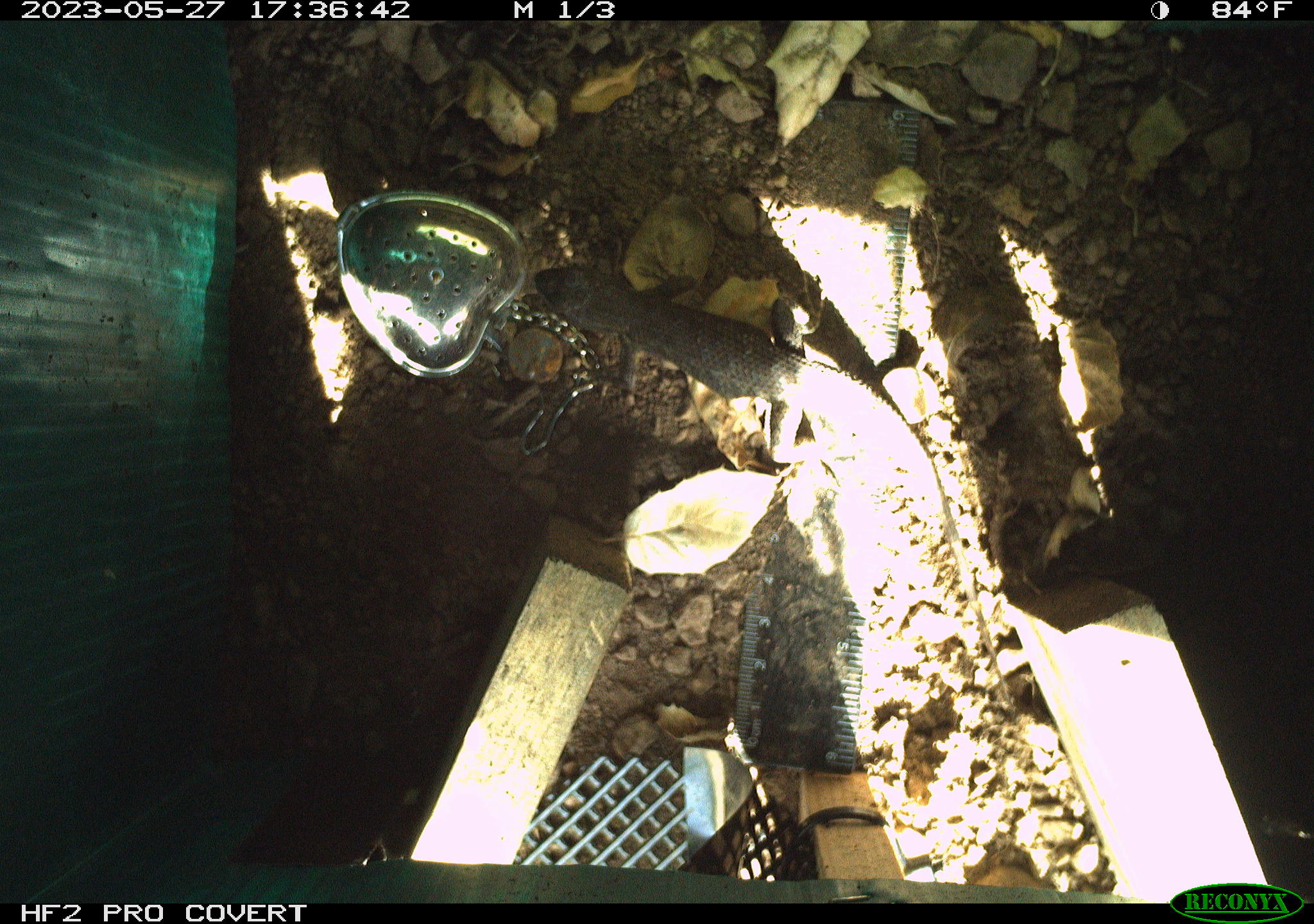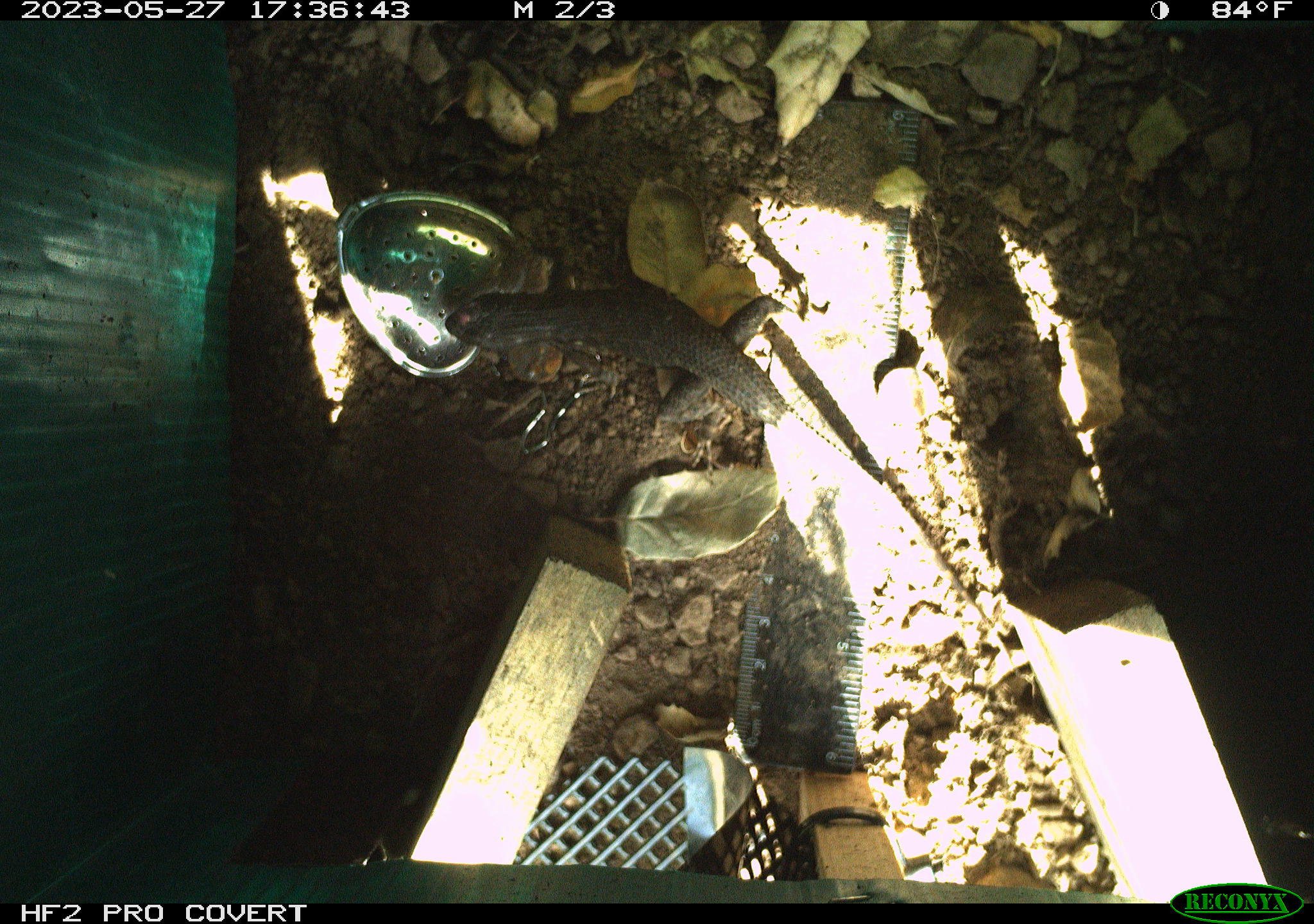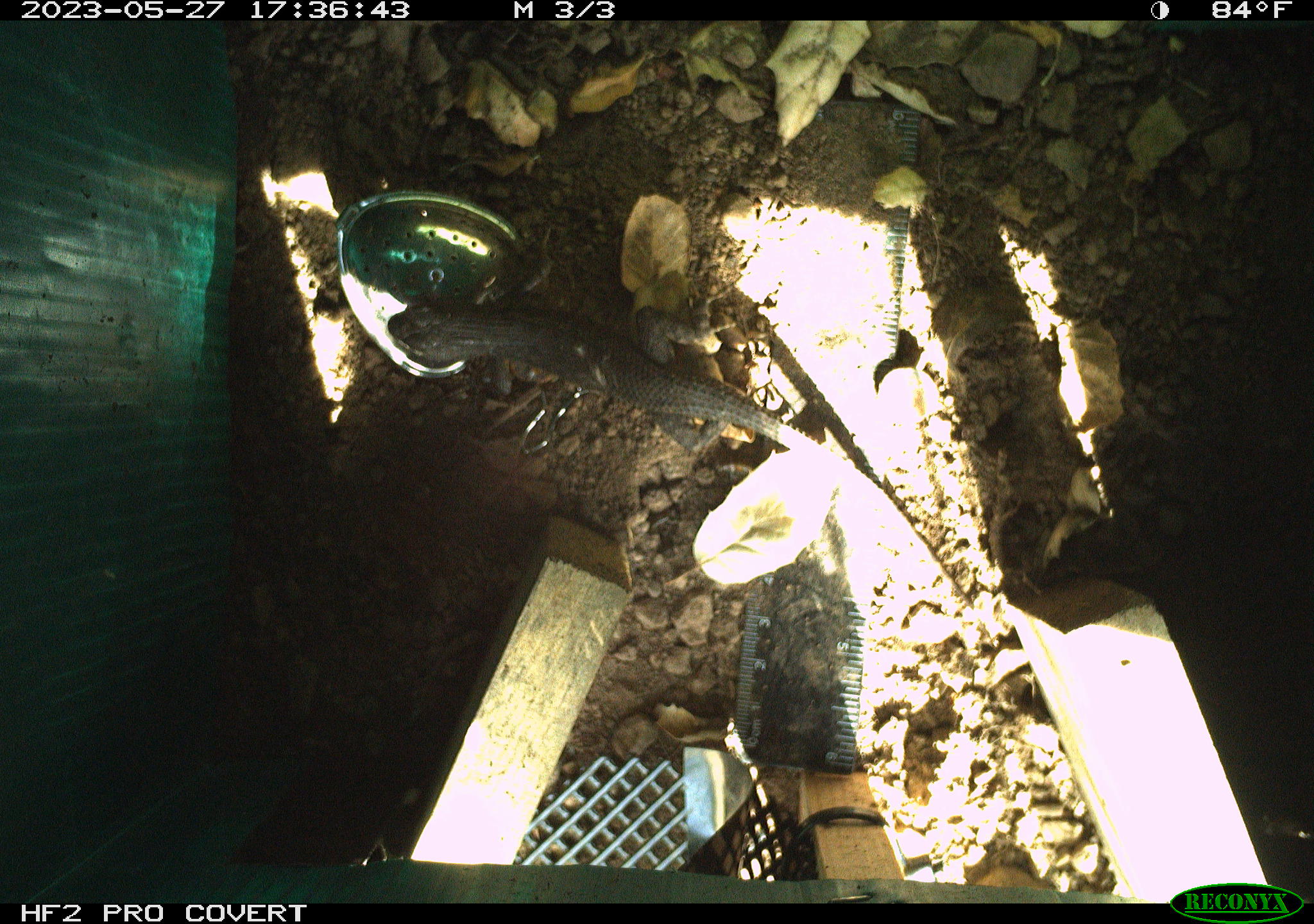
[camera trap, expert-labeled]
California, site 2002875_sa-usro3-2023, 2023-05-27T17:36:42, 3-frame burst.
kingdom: Animalia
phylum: Chordata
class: Reptilia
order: Squamata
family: Phrynosomatidae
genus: Sceloporus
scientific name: Sceloporus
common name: spiny lizards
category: sceloporus species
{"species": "sceloporus species (spiny lizards) (Sceloporus)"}